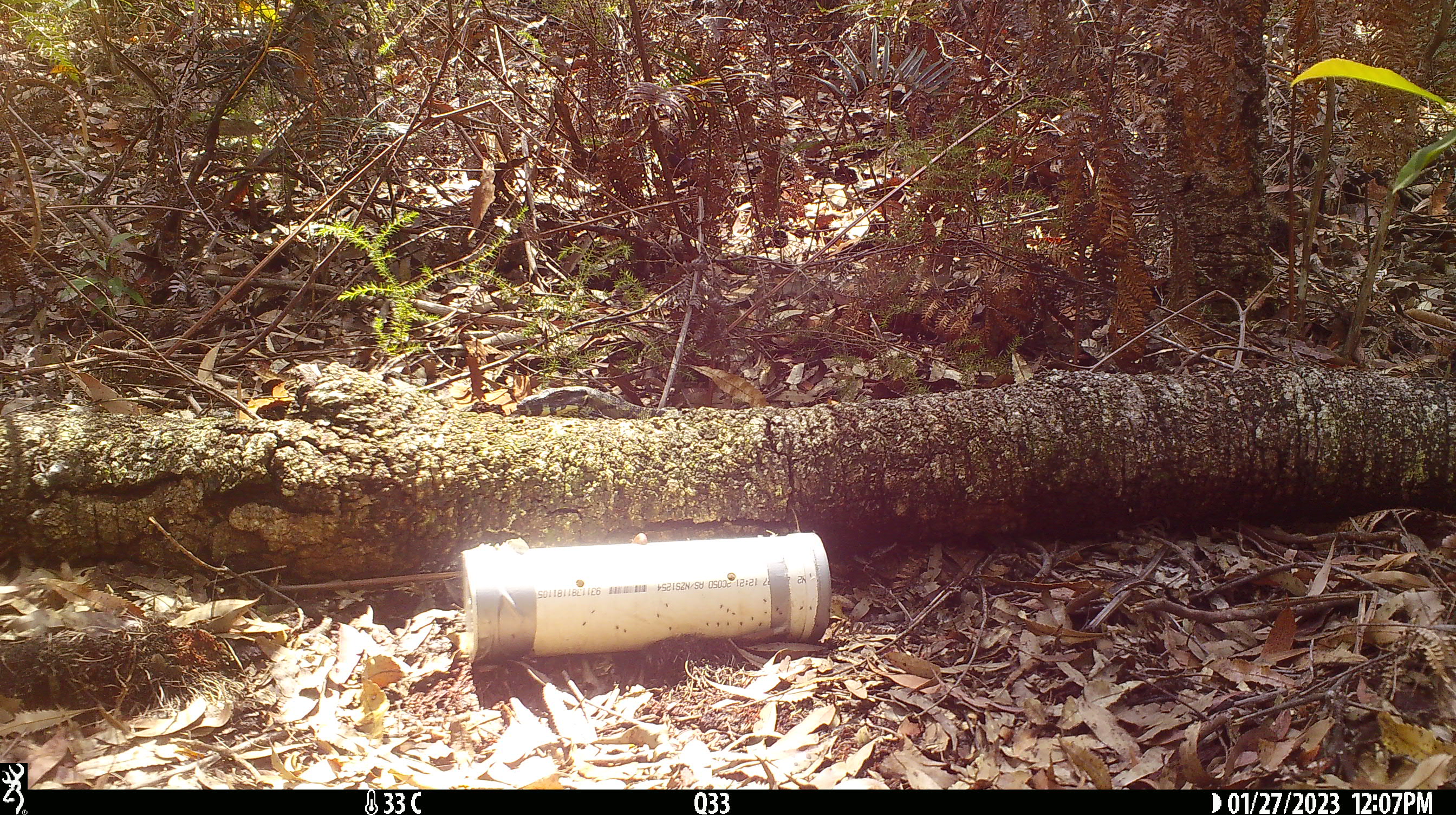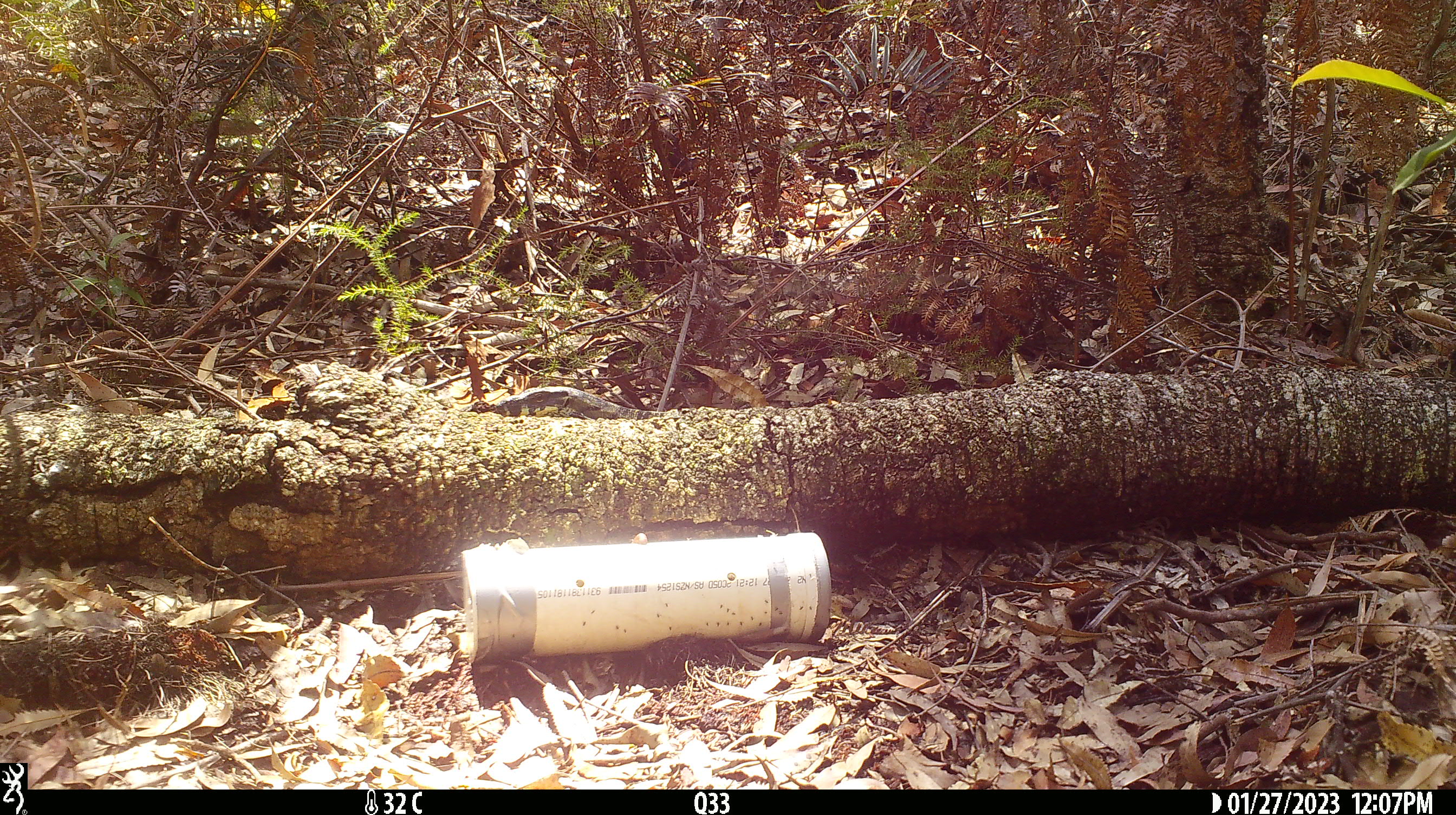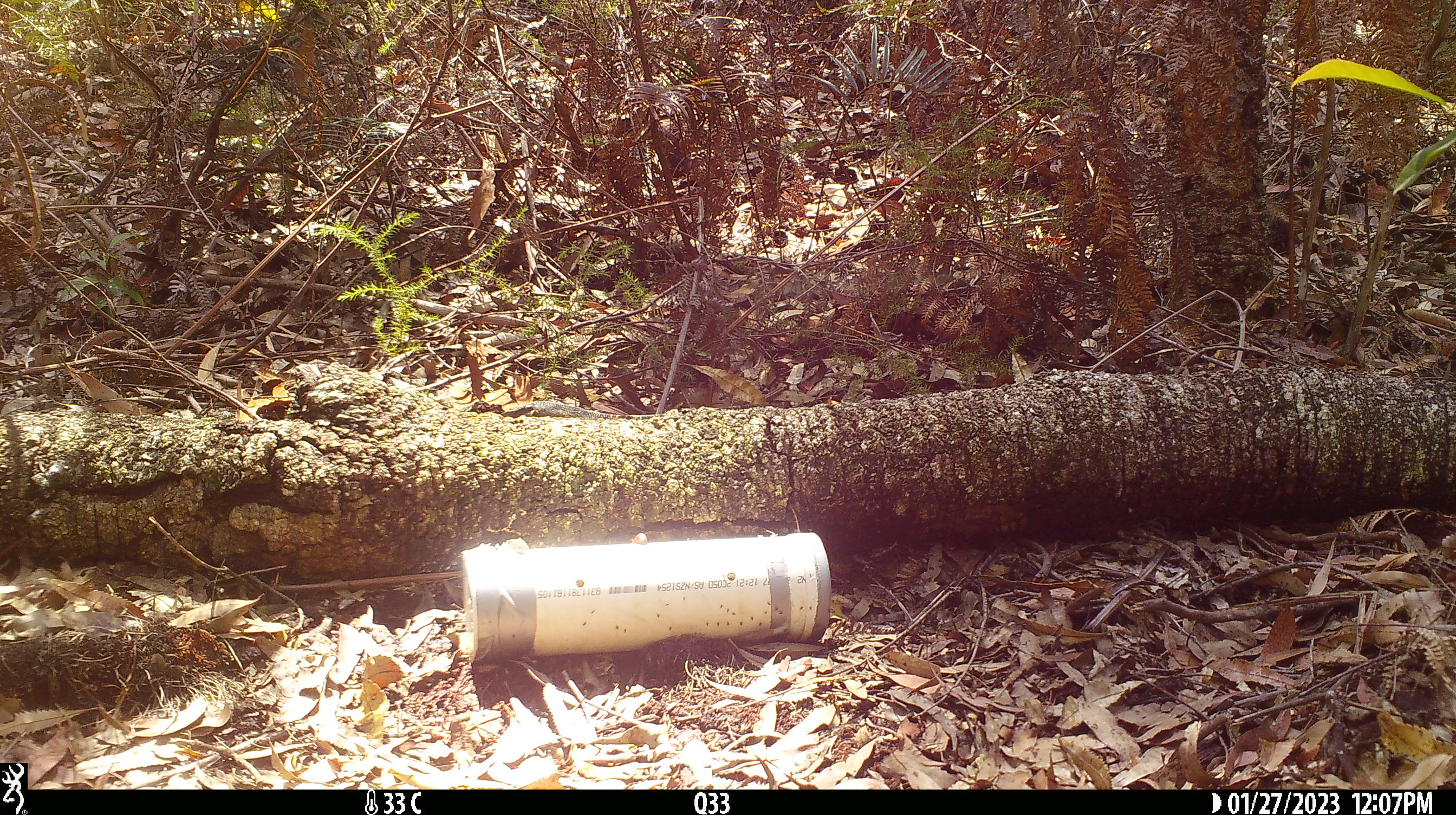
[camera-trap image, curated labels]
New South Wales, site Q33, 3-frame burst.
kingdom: Animalia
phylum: Chordata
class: Reptilia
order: Squamata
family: Varanidae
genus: Varanus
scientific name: Varanus varius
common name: lace monitor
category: goanna